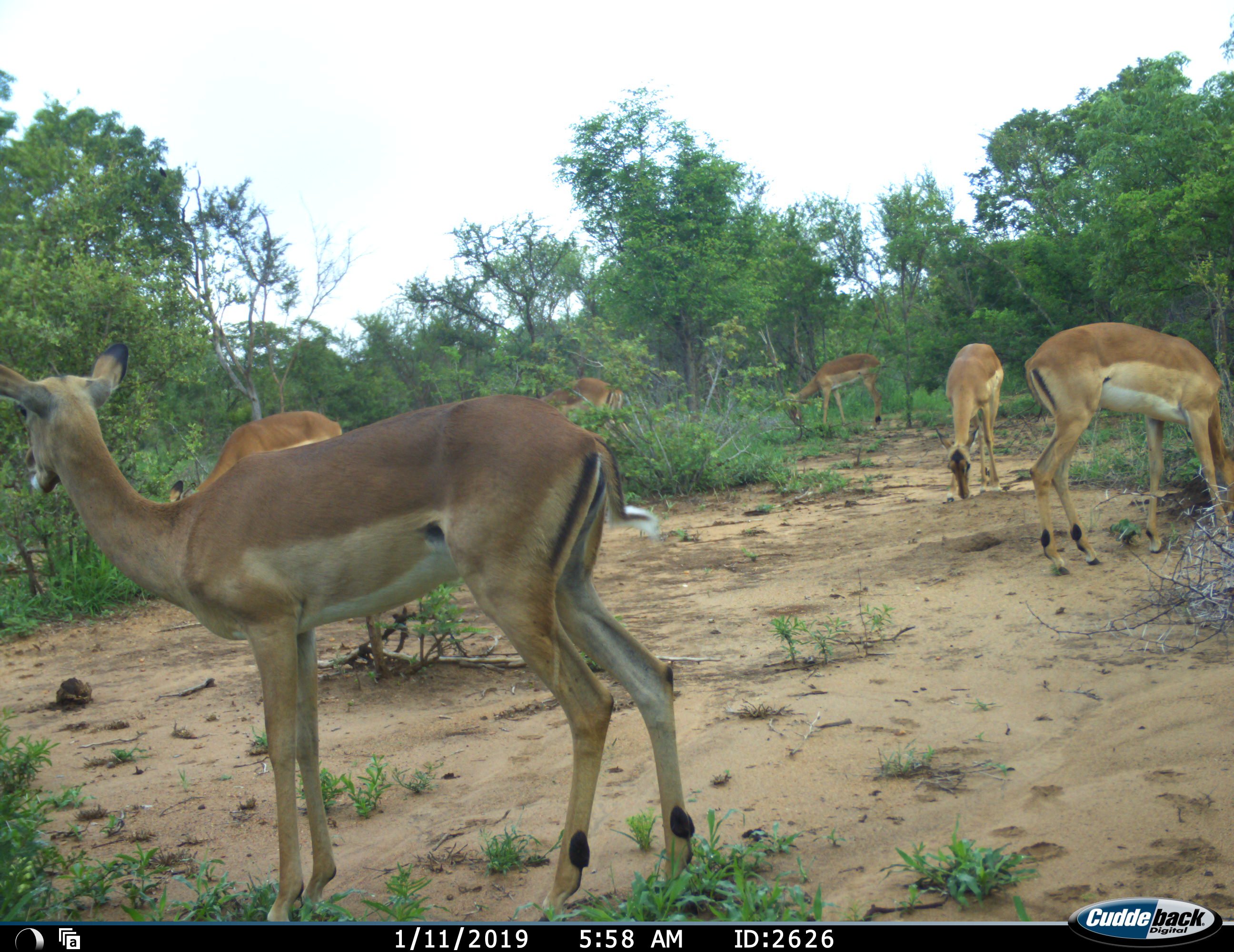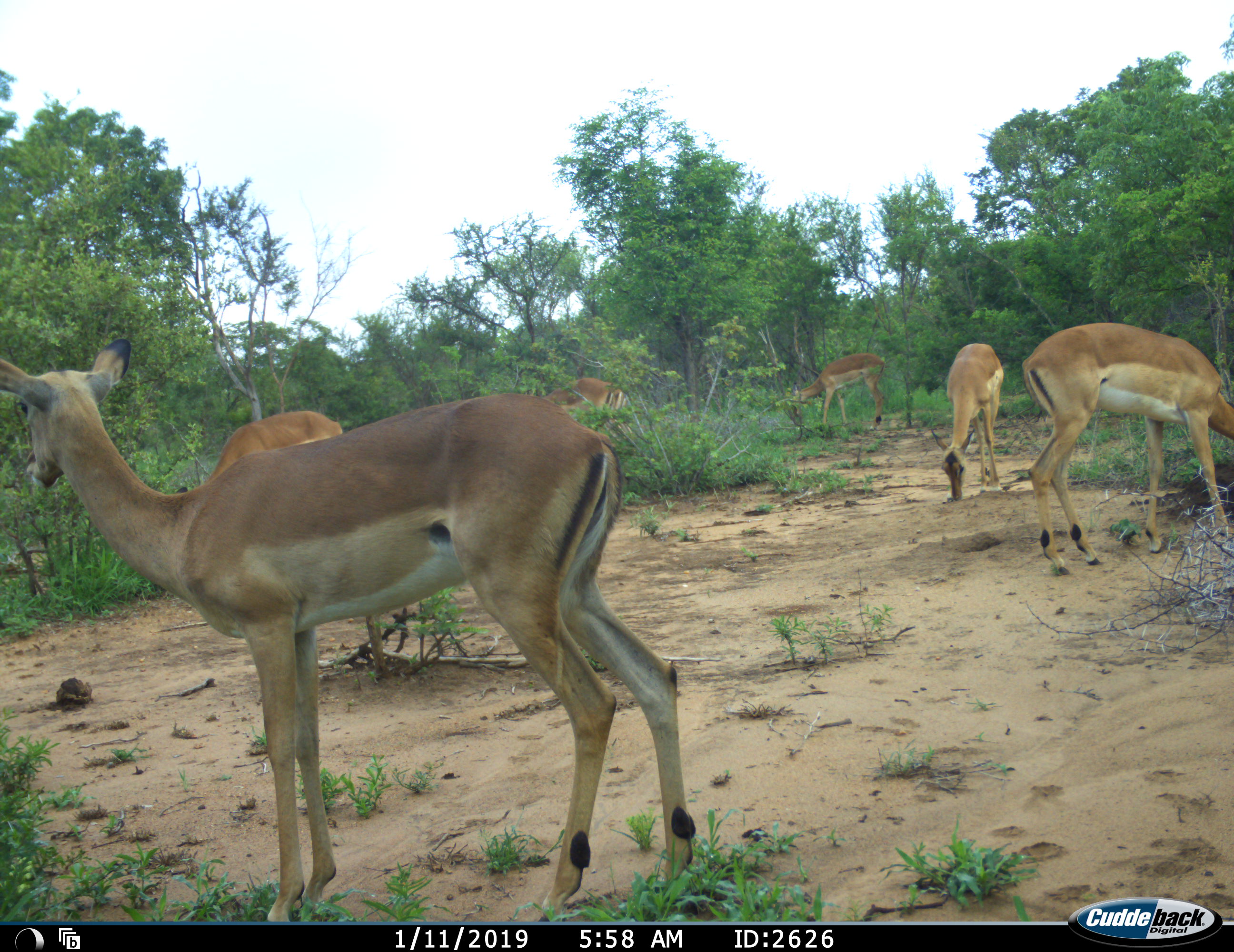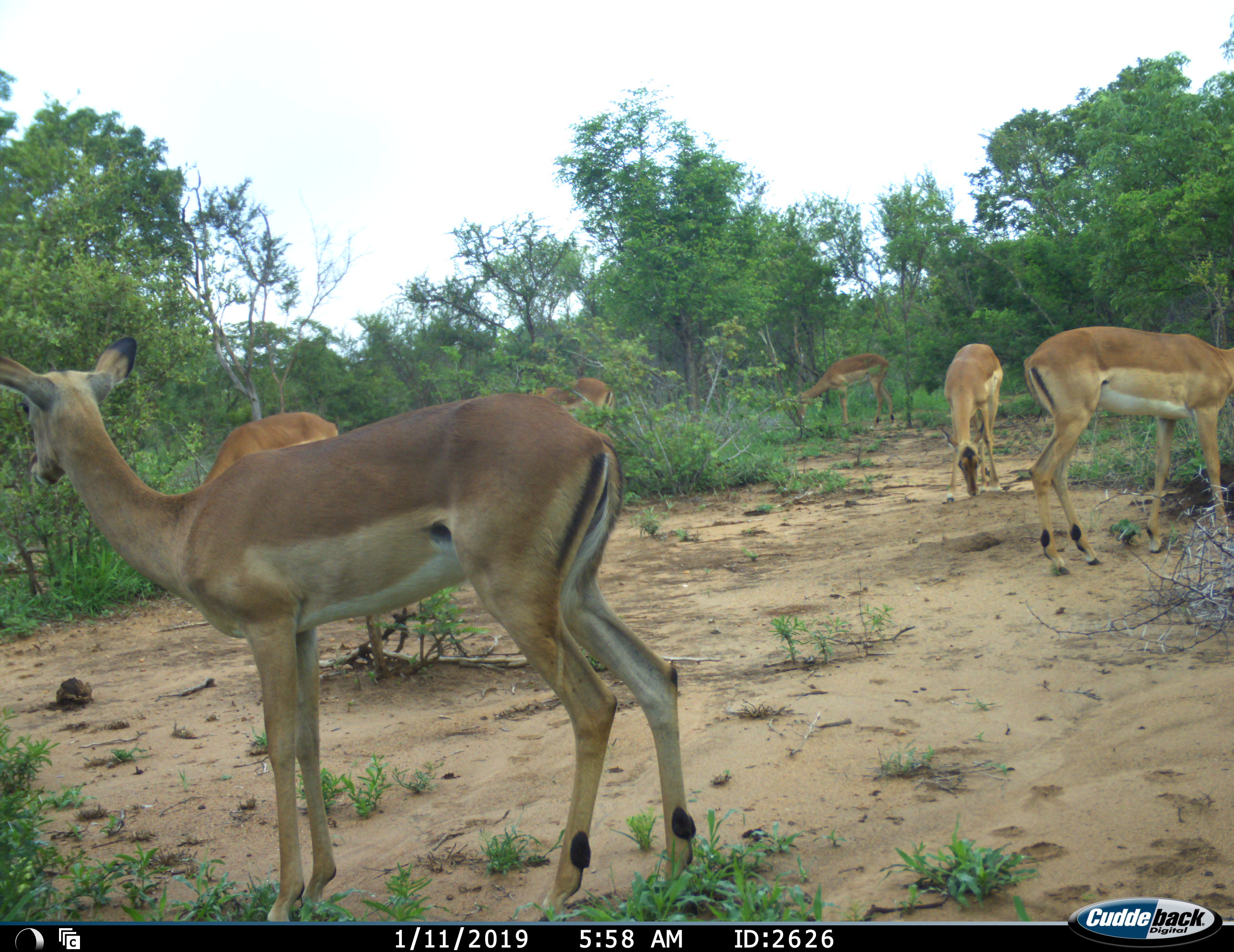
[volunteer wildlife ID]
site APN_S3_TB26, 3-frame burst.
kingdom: Animalia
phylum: Chordata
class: Mammalia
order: Artiodactyla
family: Bovidae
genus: Aepyceros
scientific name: Aepyceros melampus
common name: impala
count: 6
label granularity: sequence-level